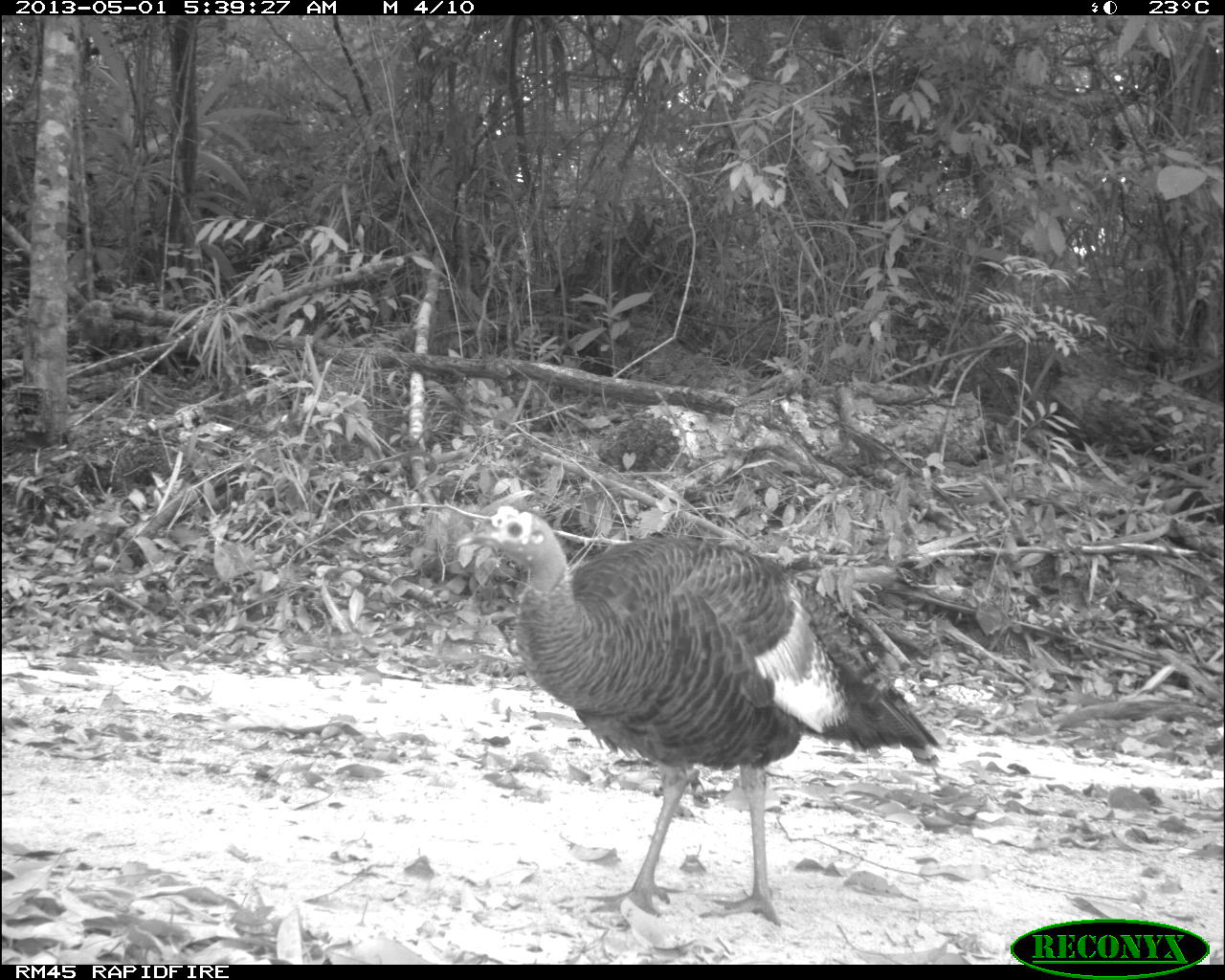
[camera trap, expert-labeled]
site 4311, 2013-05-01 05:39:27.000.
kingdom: Animalia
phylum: Chordata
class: Aves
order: Galliformes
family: Phasianidae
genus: Meleagris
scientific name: Meleagris ocellata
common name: ocellated turkey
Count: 1.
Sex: female.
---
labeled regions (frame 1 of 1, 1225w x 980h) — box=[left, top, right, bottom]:
meleagris ocellata: box=[456, 507, 937, 924]